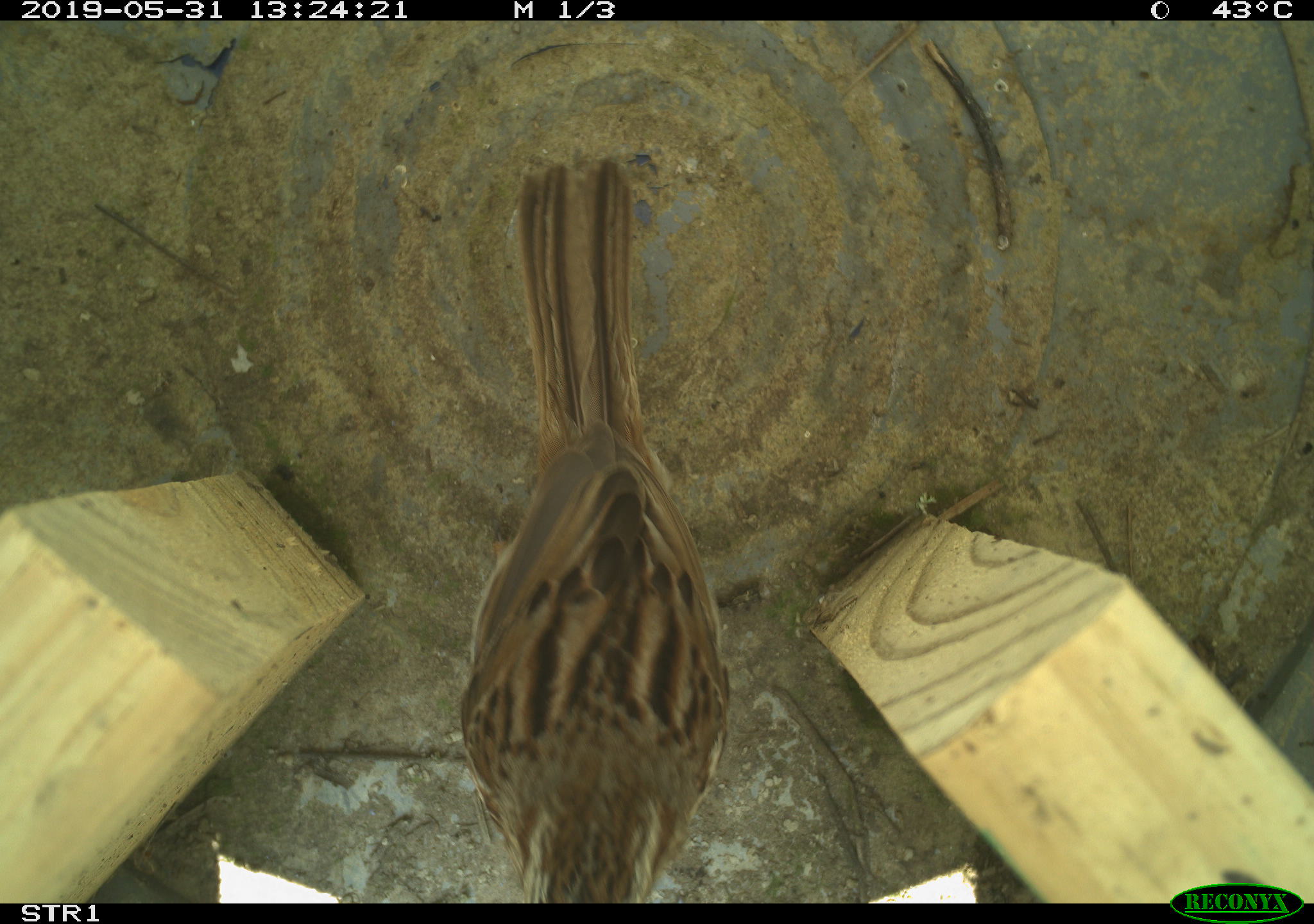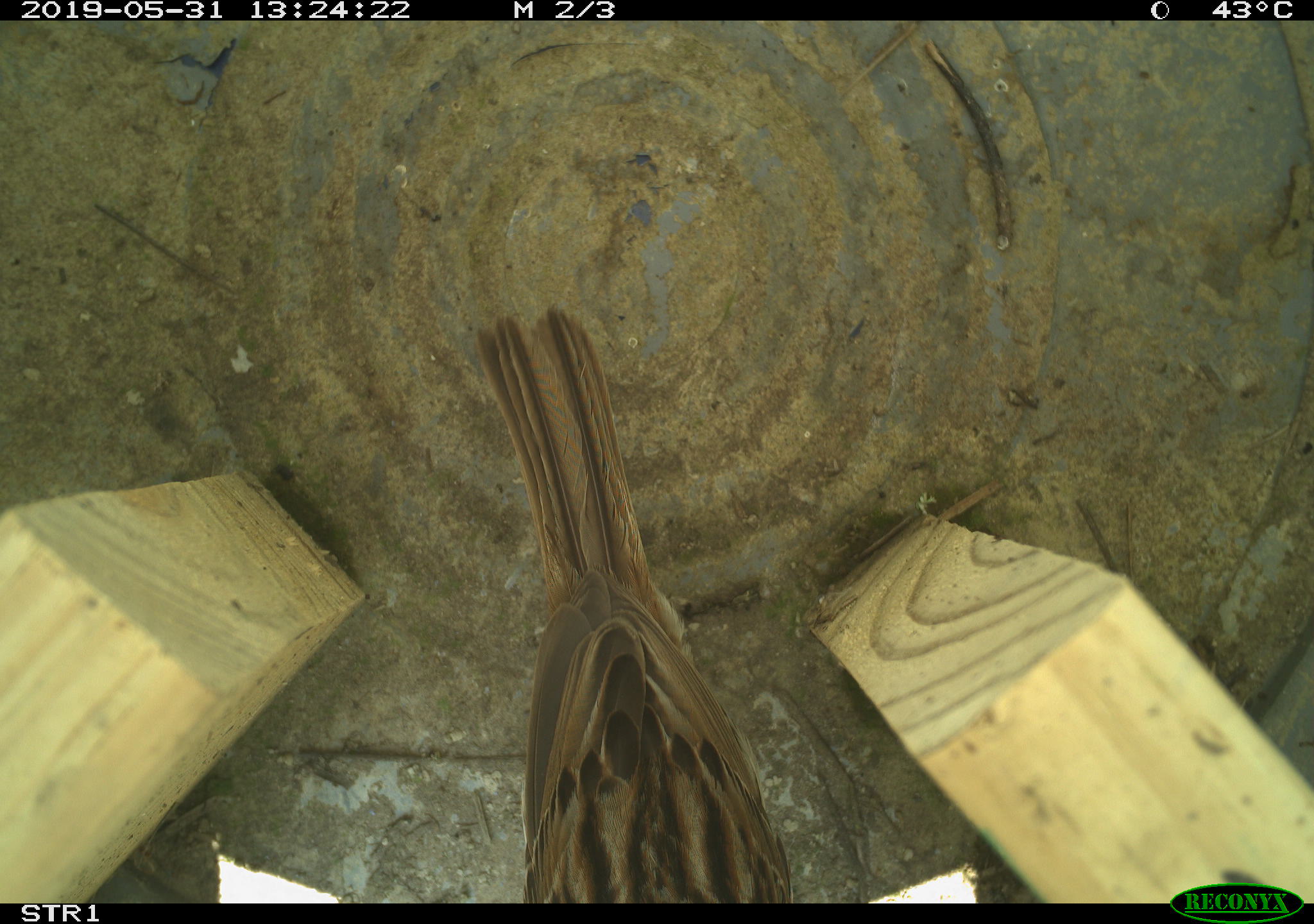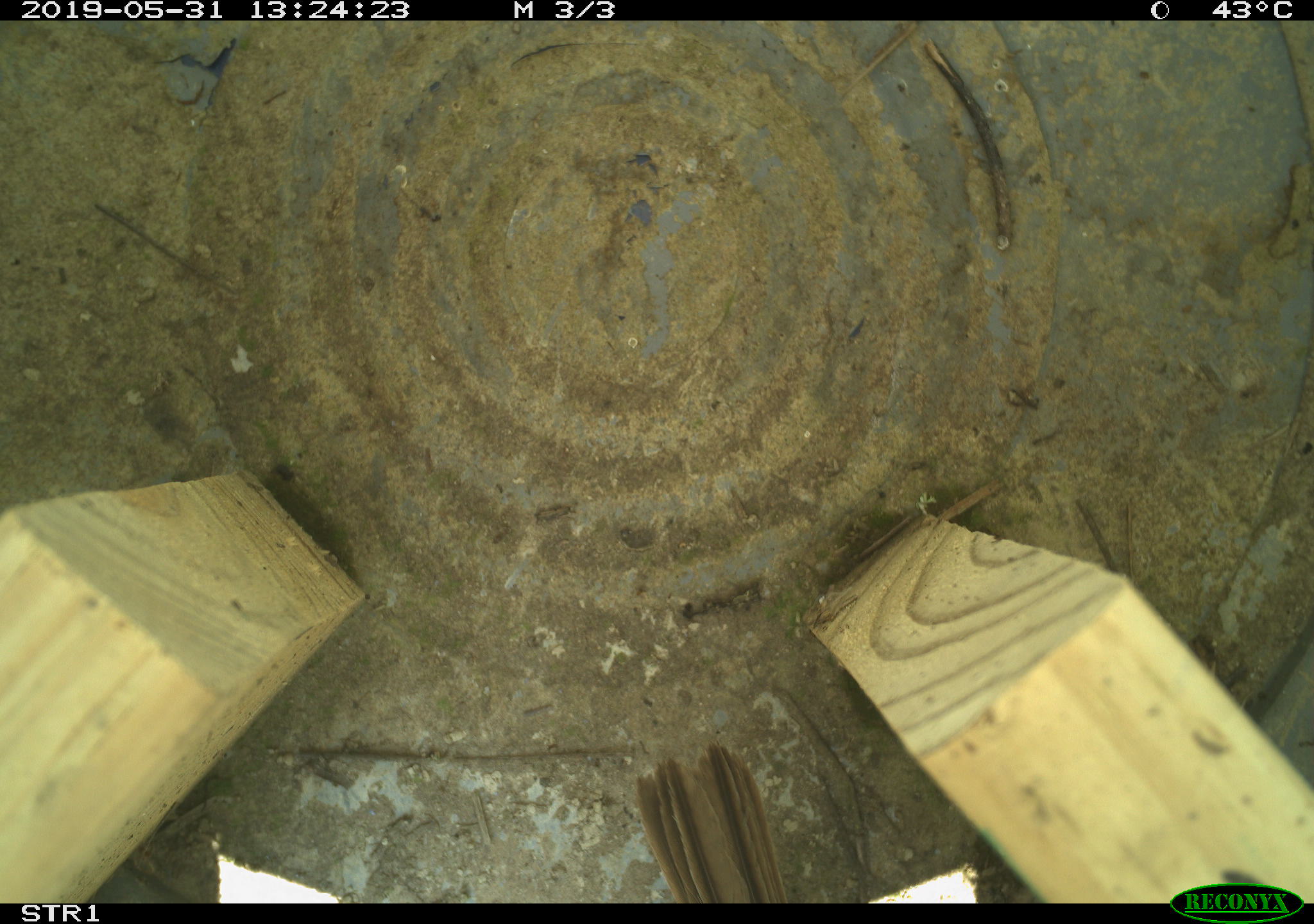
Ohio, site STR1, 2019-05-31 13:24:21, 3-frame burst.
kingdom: Animalia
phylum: Chordata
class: Aves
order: Passeriformes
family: Passerellidae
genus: Melospiza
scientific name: Melospiza melodia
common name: song sparrow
Song sparrow (Melospiza melodia).